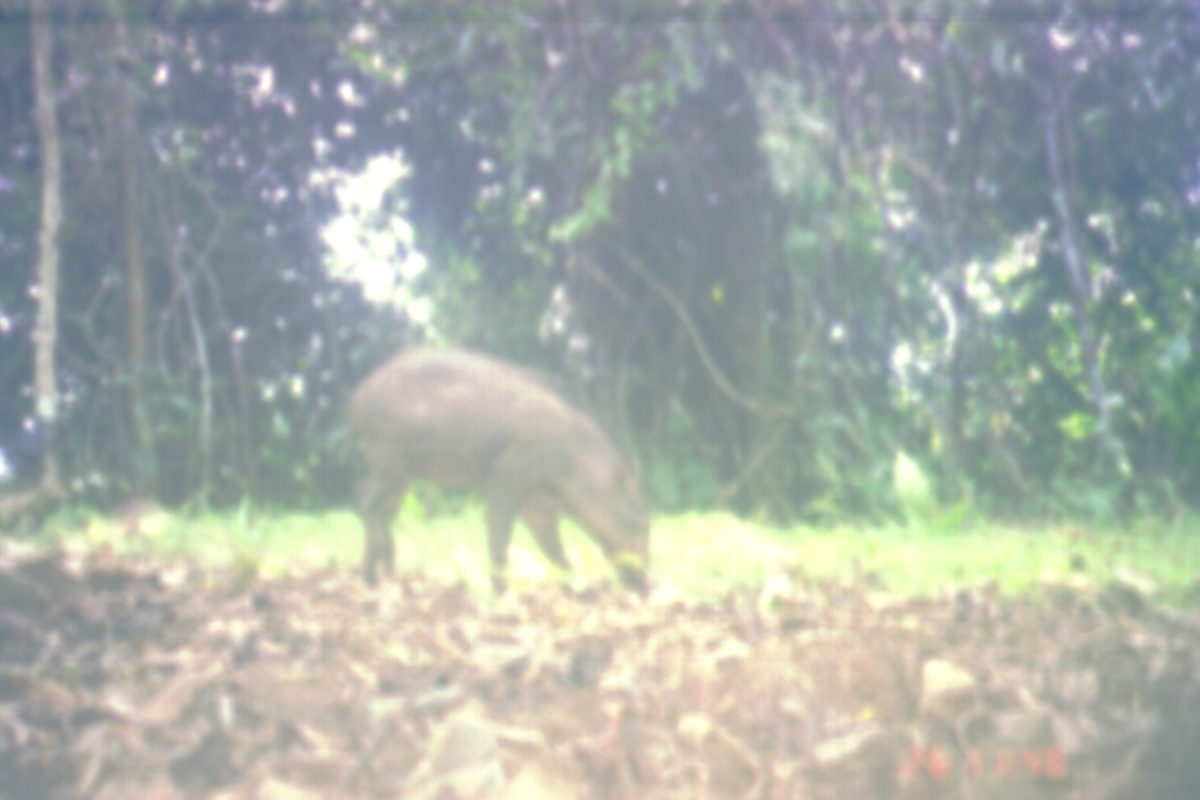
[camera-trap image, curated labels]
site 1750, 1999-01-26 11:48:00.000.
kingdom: Animalia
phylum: Chordata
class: Mammalia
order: Artiodactyla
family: Suidae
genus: Sus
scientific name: Sus scrofa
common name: wild boar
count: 1